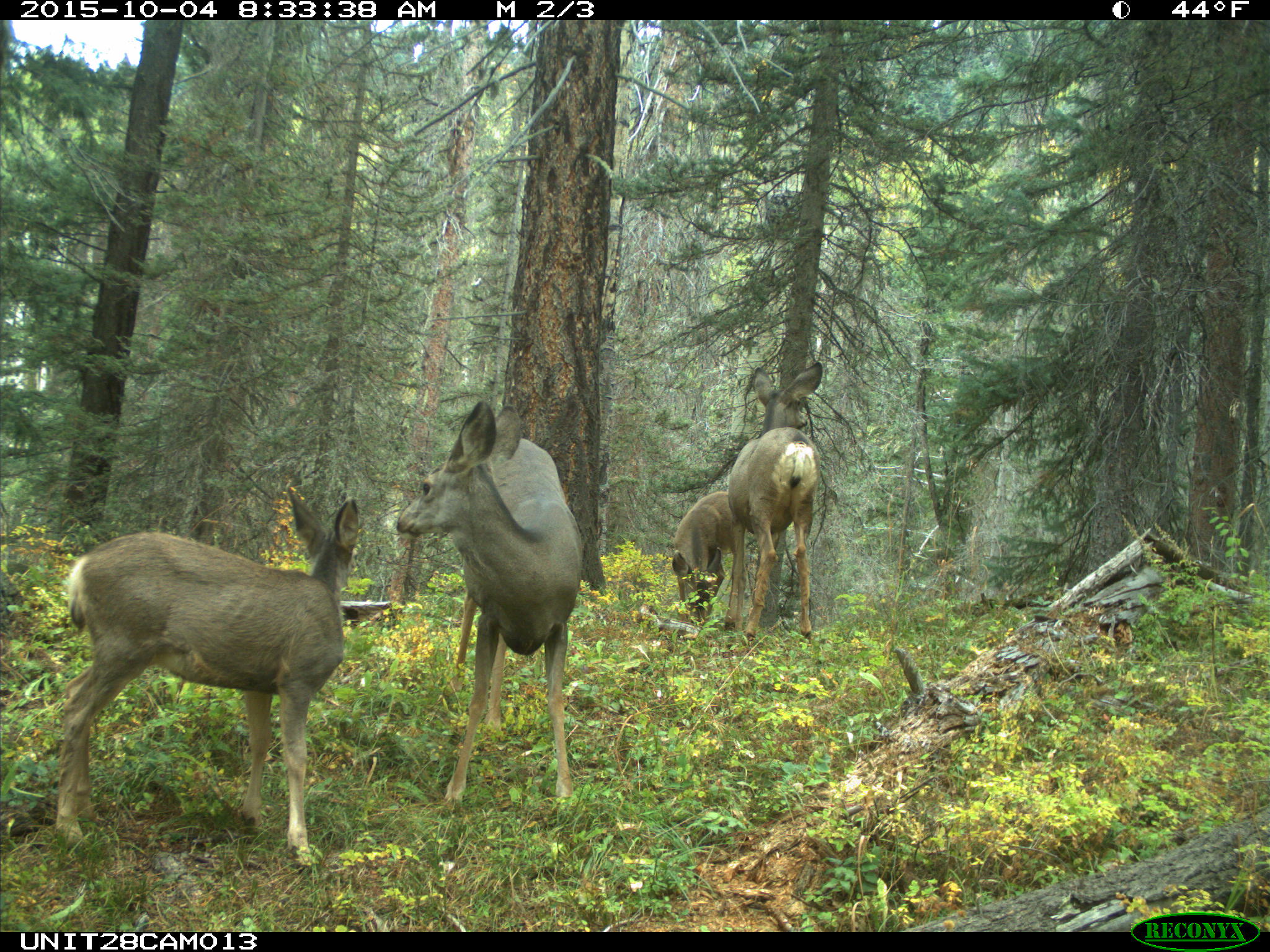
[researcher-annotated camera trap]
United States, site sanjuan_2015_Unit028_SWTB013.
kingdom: Animalia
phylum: Chordata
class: Mammalia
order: Artiodactyla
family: Cervidae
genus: Odocoileus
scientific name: Odocoileus hemionus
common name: mule deer